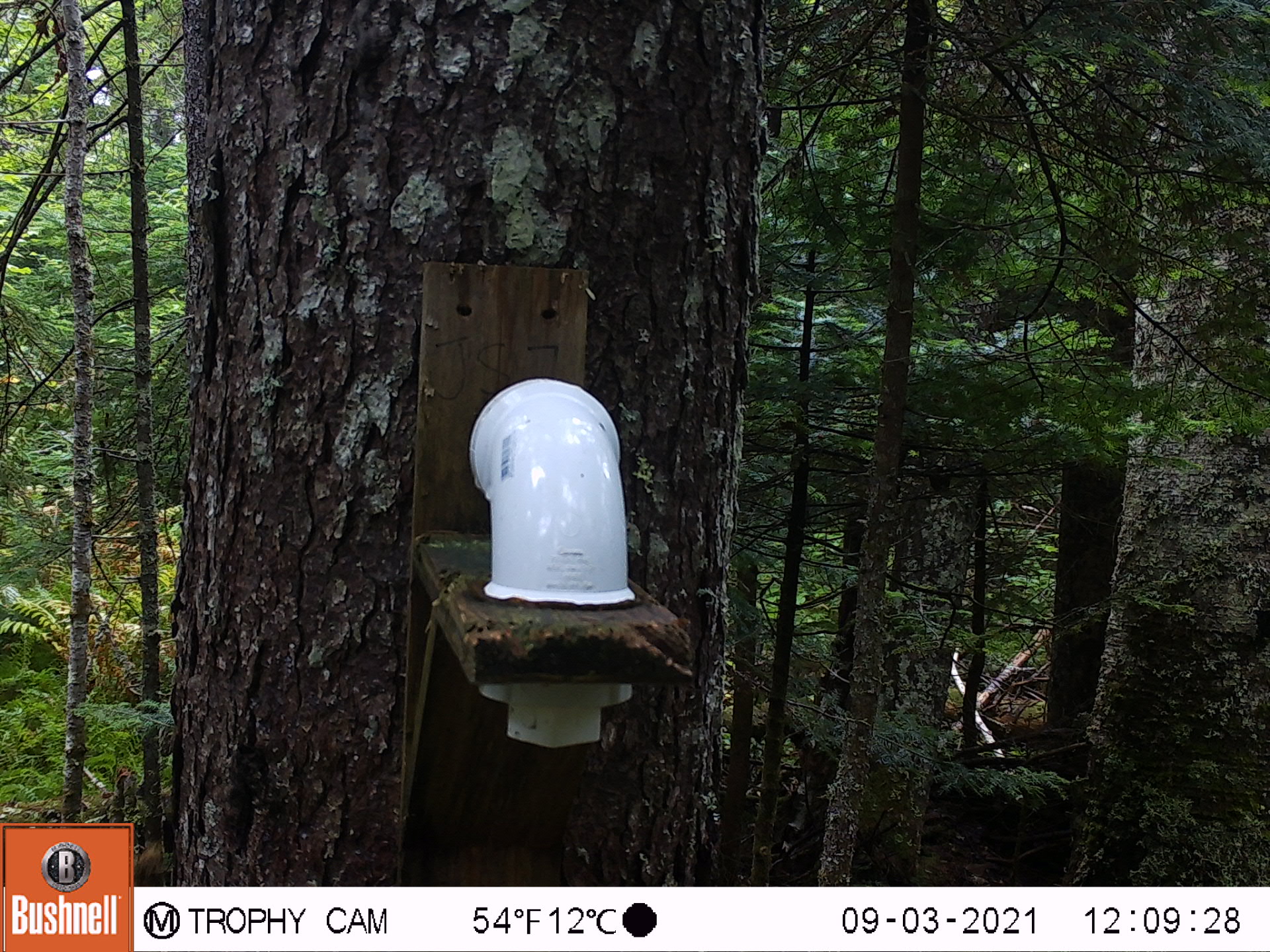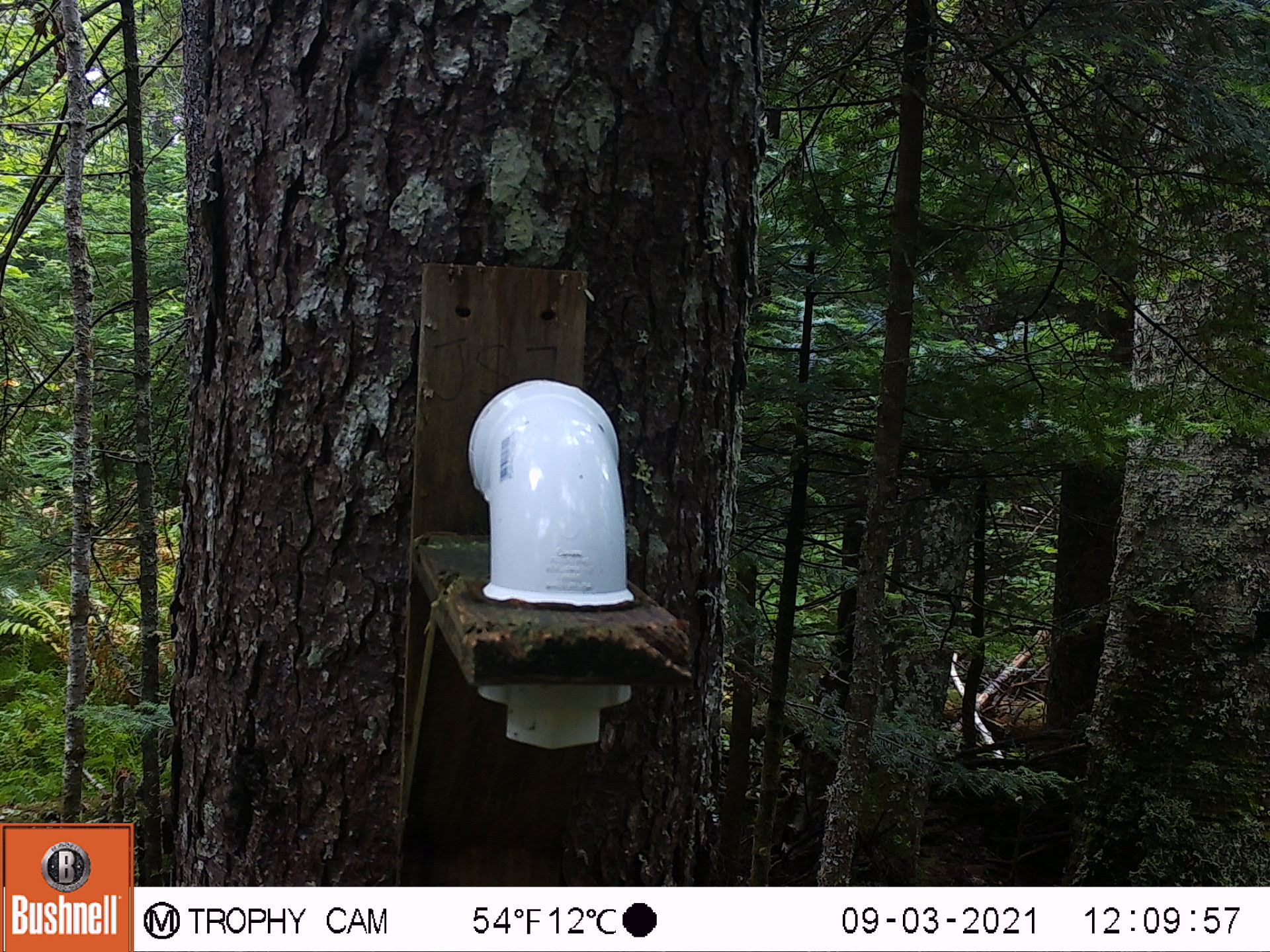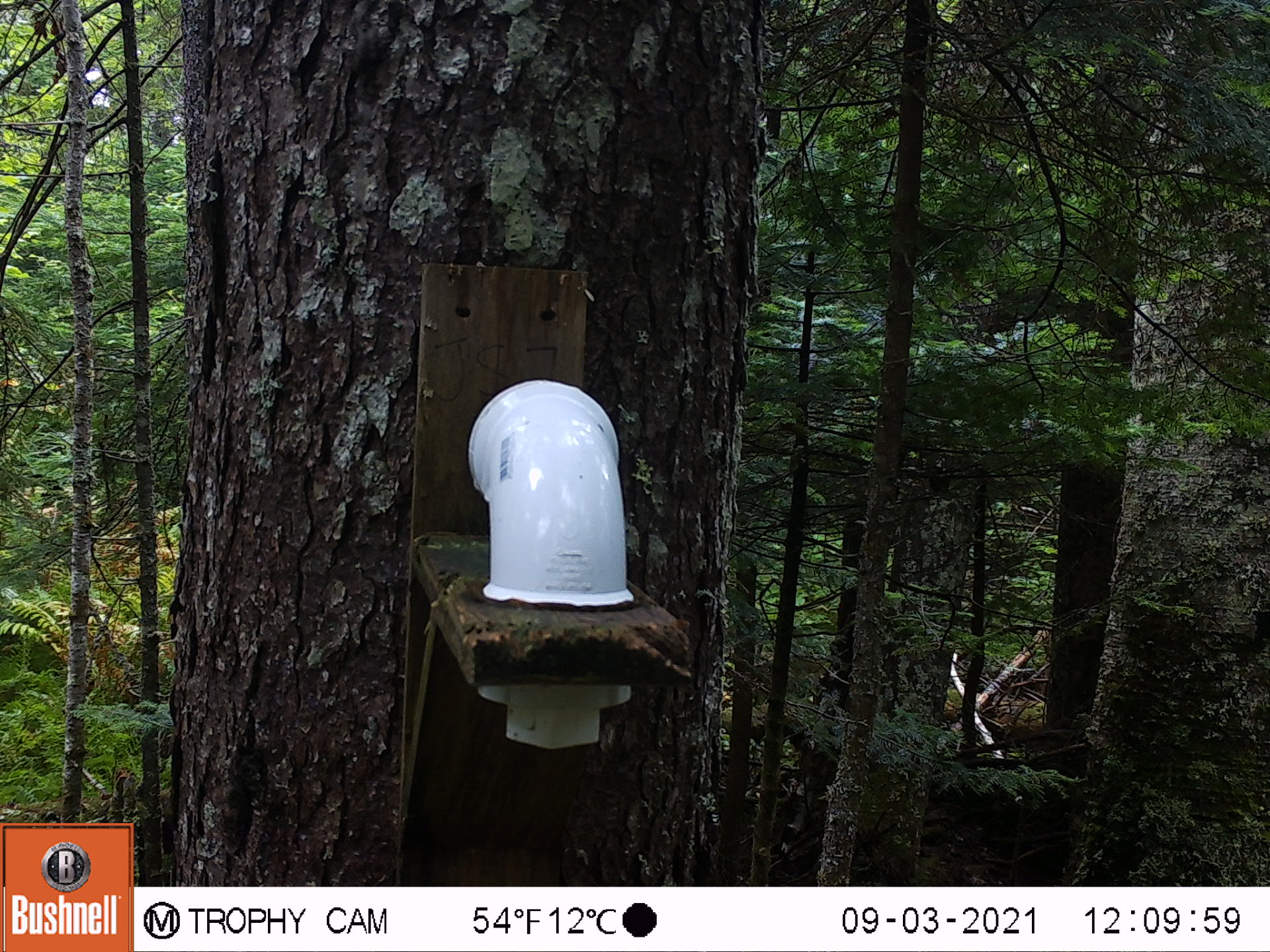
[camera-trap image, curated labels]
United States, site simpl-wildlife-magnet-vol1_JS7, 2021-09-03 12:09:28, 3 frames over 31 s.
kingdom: Animalia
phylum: Chordata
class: Mammalia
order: Rodentia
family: Sciuridae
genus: Tamiasciurus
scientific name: Tamiasciurus hudsonicus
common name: red squirrel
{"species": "red squirrel (Tamiasciurus hudsonicus)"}